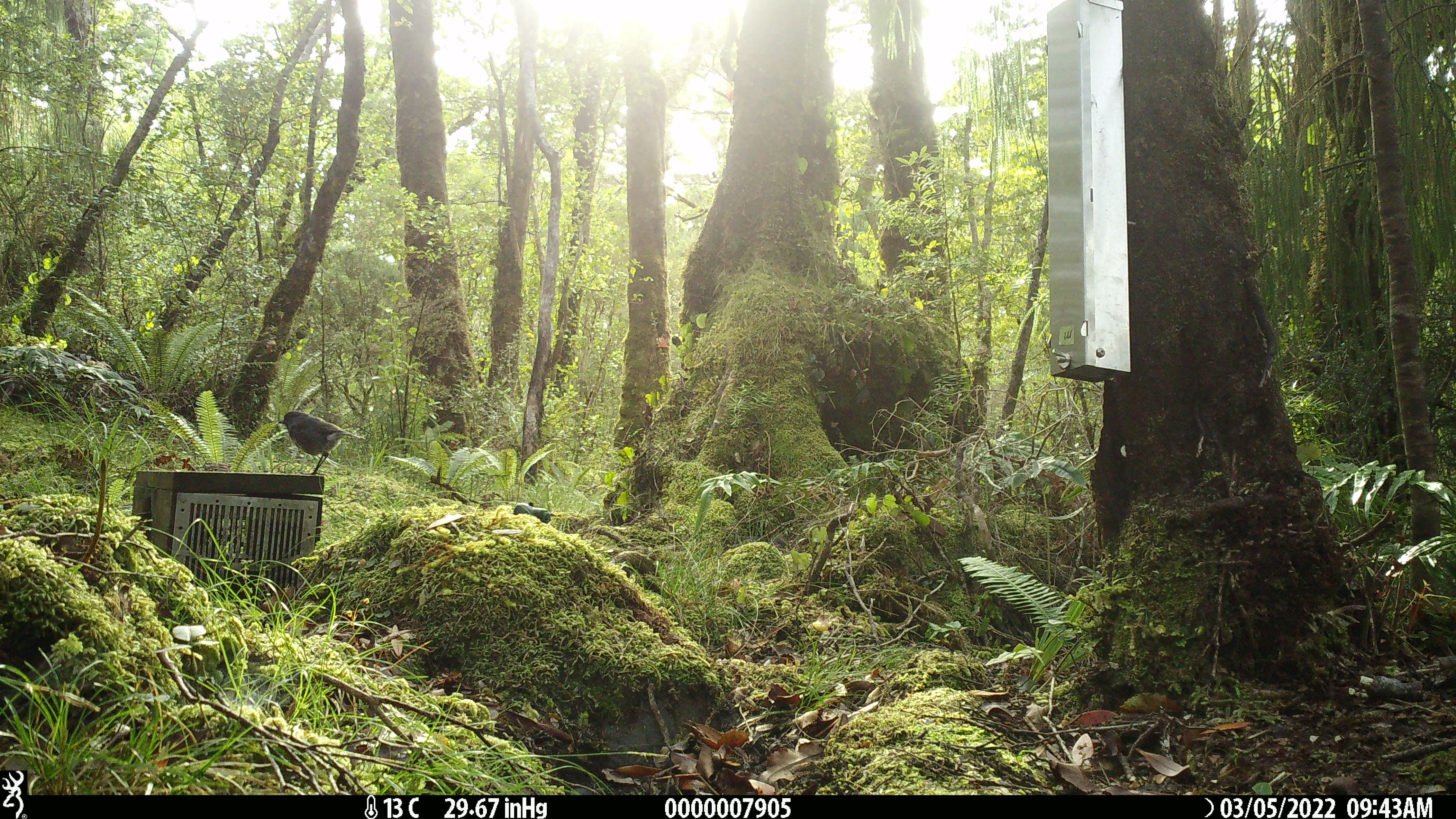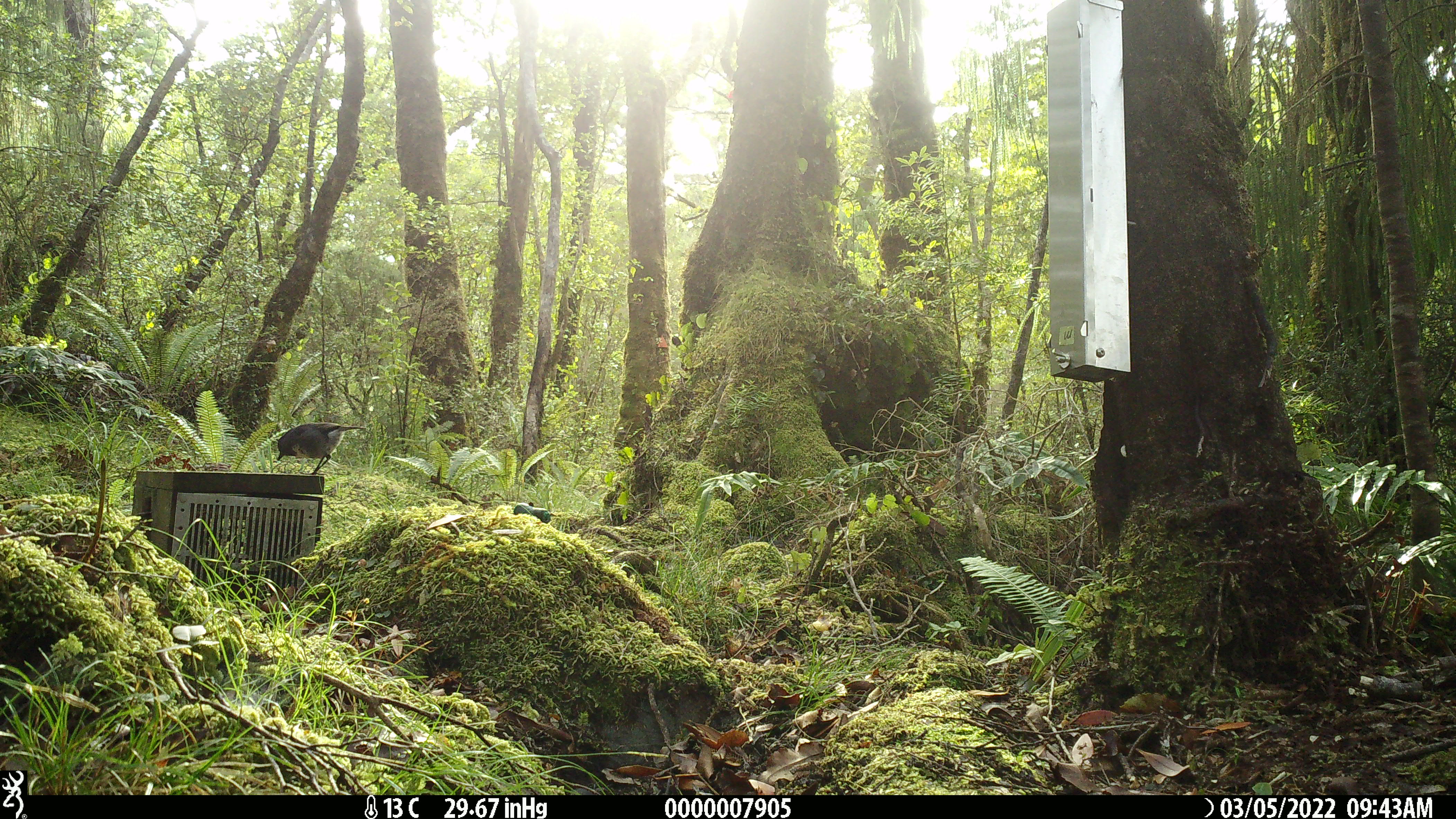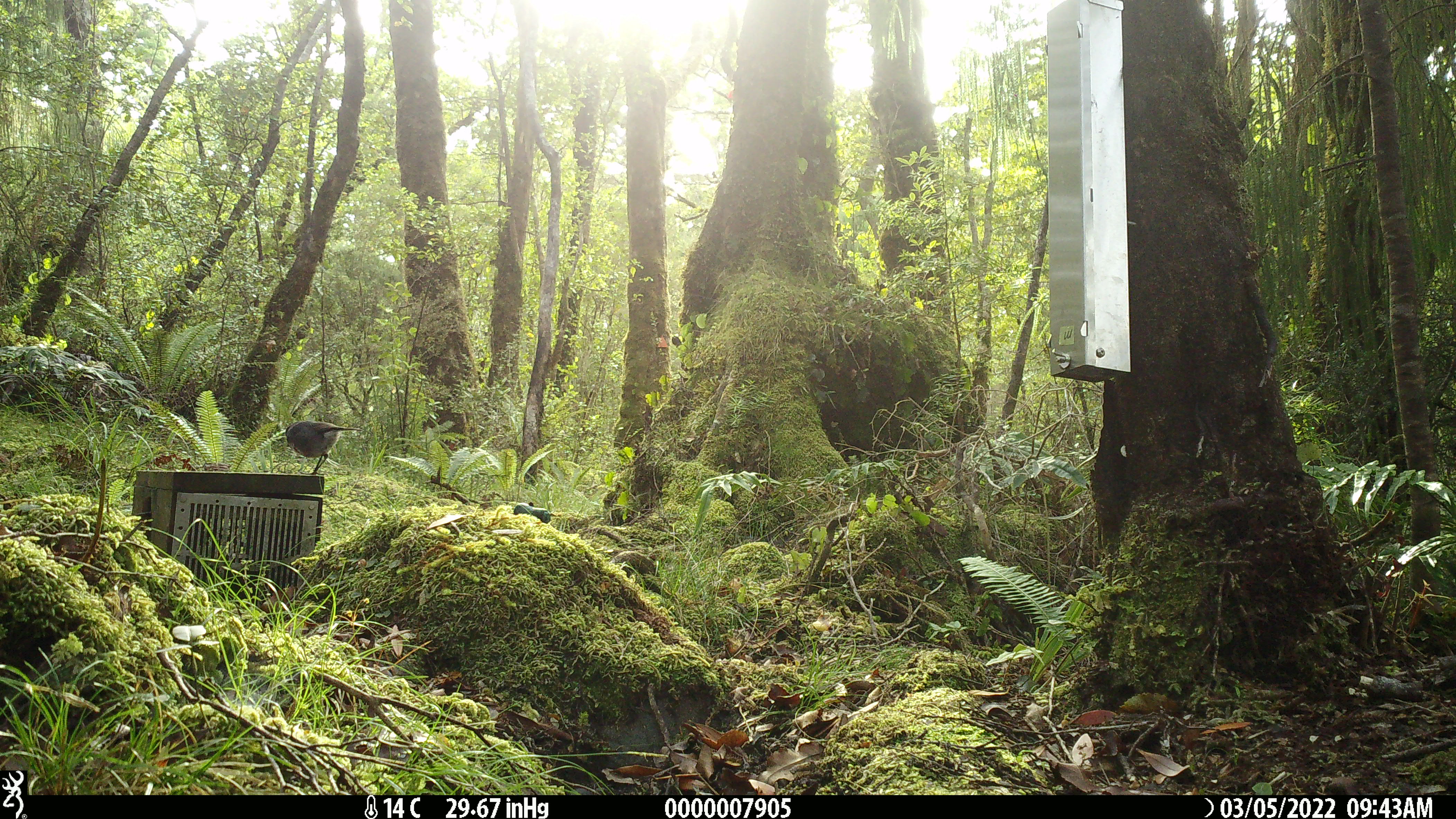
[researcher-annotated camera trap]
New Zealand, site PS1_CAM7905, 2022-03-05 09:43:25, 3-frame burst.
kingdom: Animalia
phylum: Chordata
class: Aves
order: Passeriformes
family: Petroicidae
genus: Petroica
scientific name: Petroica australis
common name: new zealand robin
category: robin